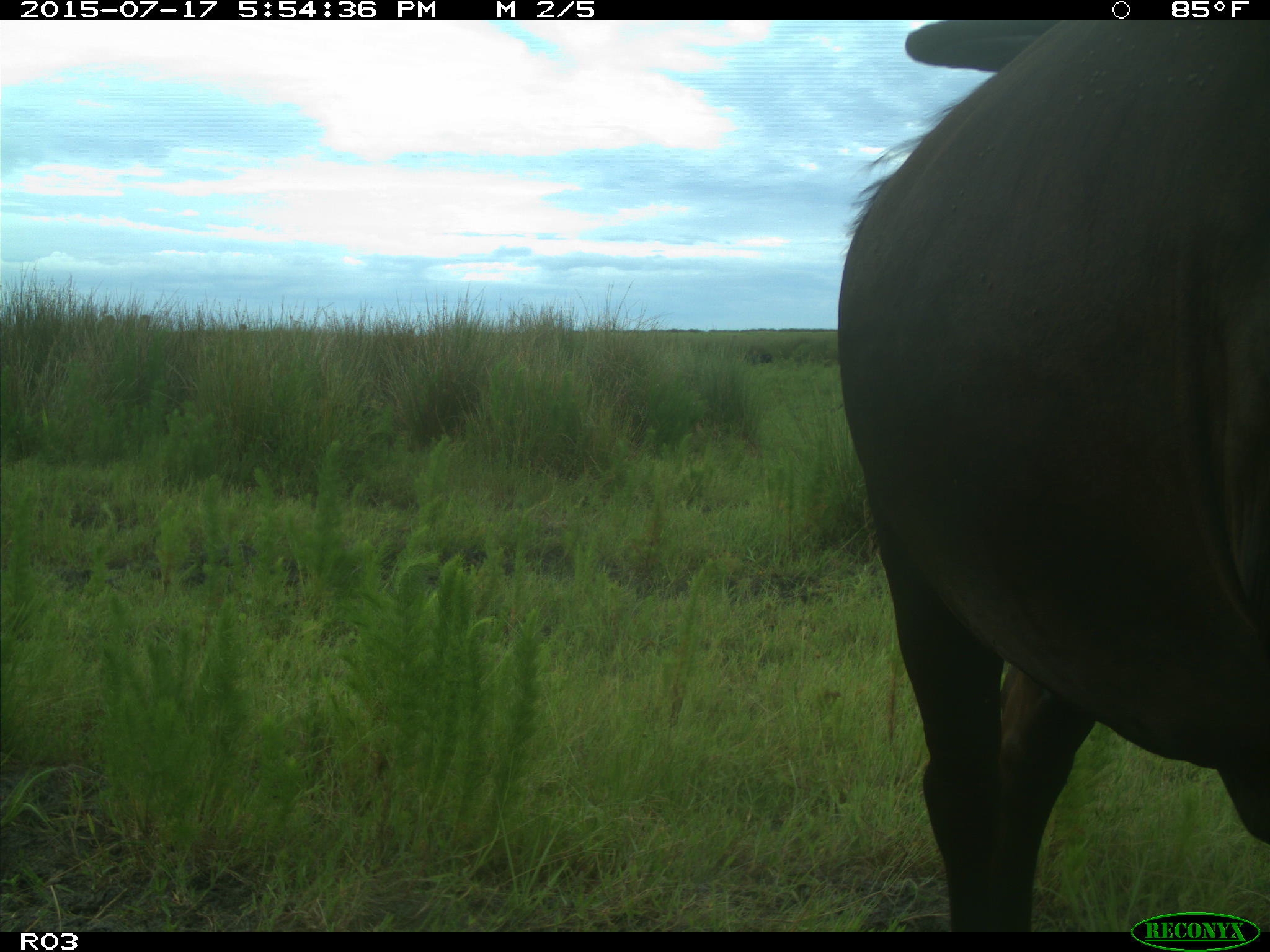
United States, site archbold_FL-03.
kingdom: Animalia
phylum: Chordata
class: Mammalia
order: Artiodactyla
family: Bovidae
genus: Bos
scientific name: Bos taurus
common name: domestic cow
Bos taurus (domestic cow).